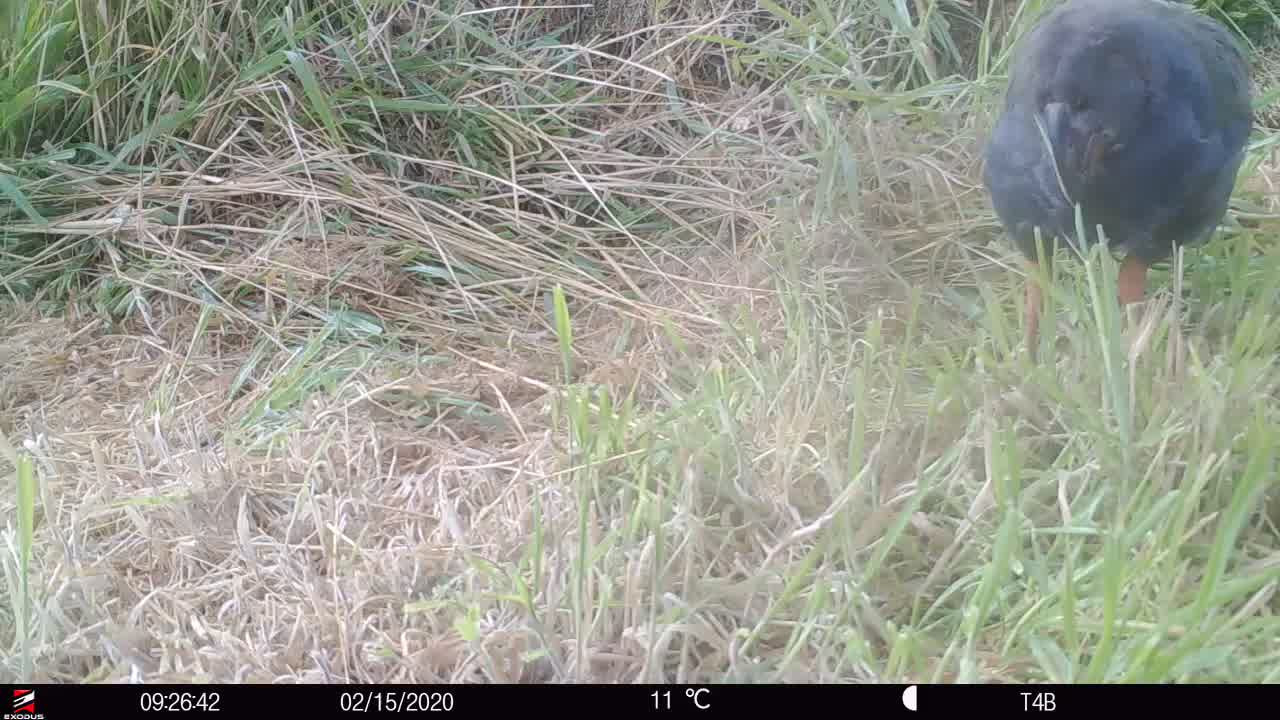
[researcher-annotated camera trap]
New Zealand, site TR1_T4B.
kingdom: Animalia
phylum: Chordata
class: Aves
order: Gruiformes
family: Rallidae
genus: Porphyrio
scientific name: Porphyrio mantelli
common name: takahe